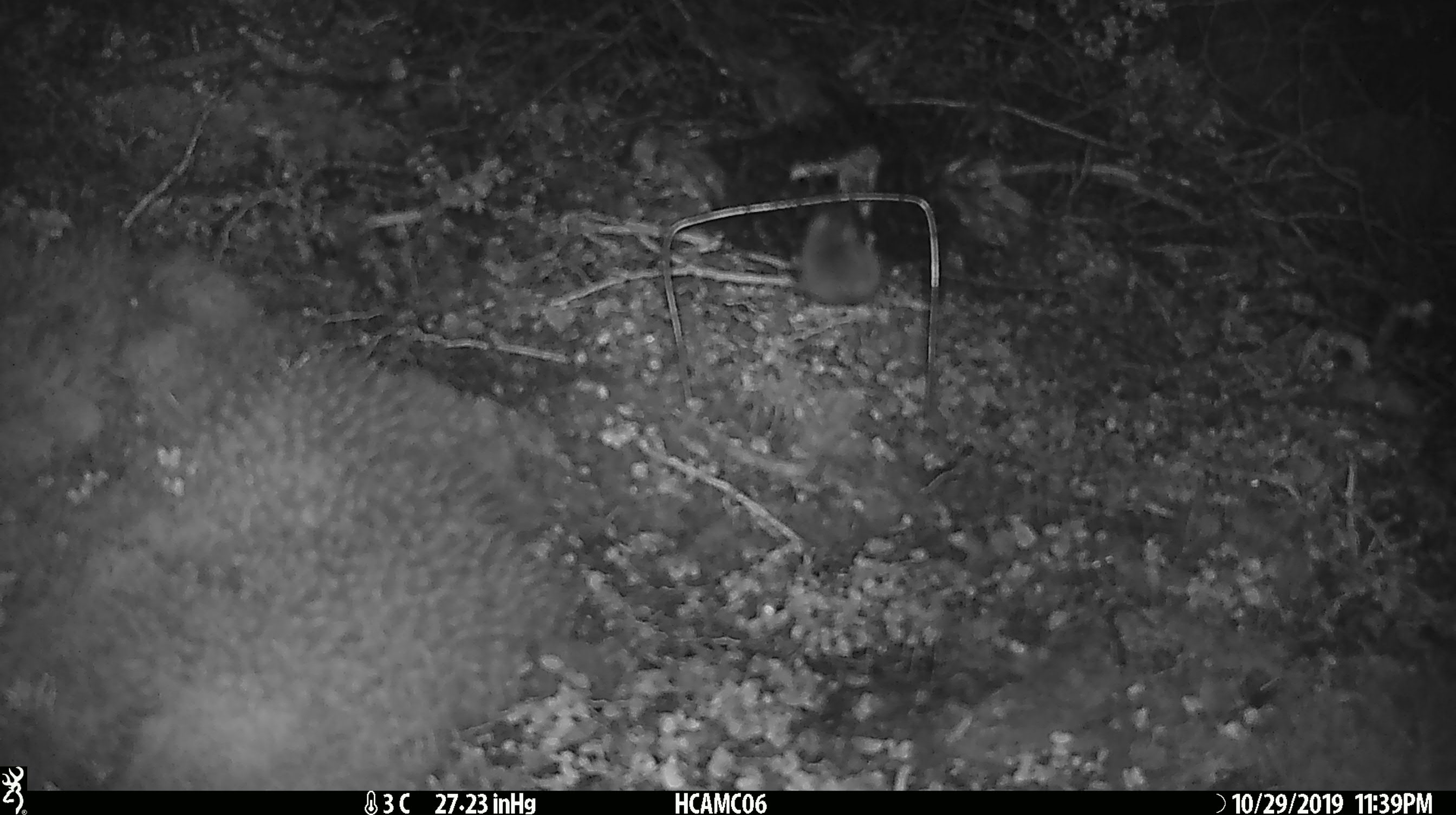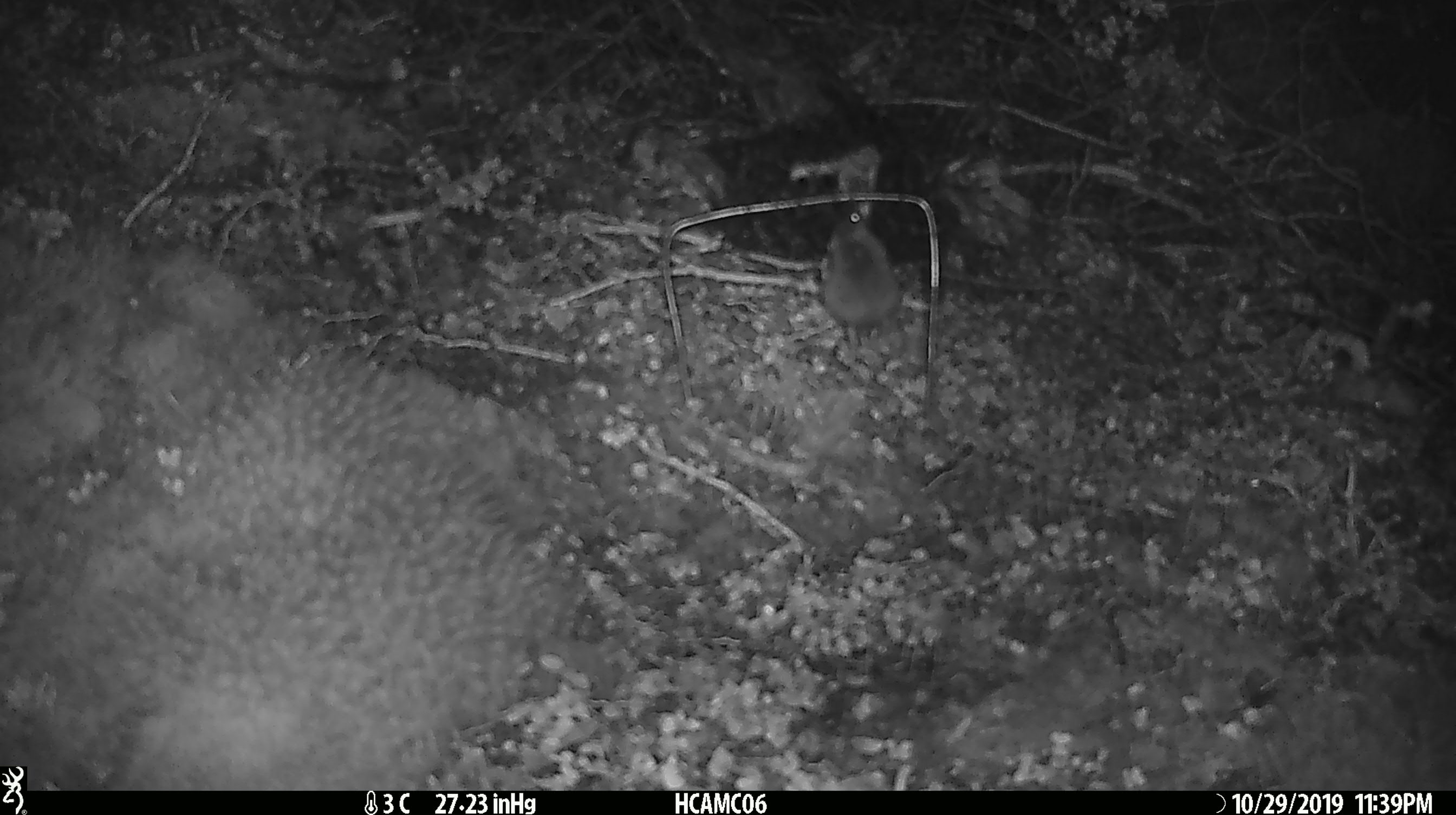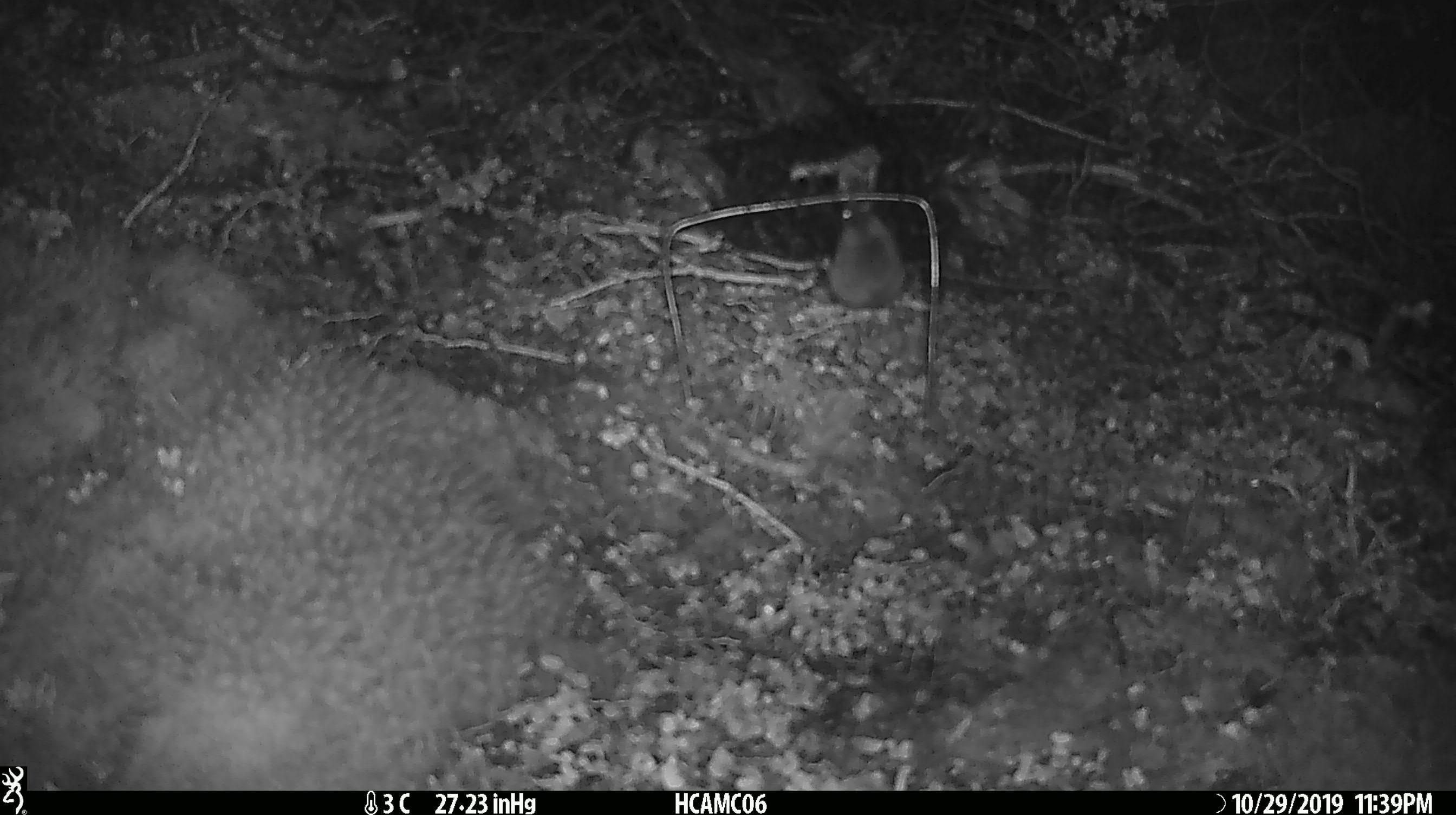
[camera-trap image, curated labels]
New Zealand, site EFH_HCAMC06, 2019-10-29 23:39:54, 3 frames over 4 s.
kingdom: Animalia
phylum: Chordata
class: Mammalia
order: Rodentia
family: Muridae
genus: Mus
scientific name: Mus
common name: mouse